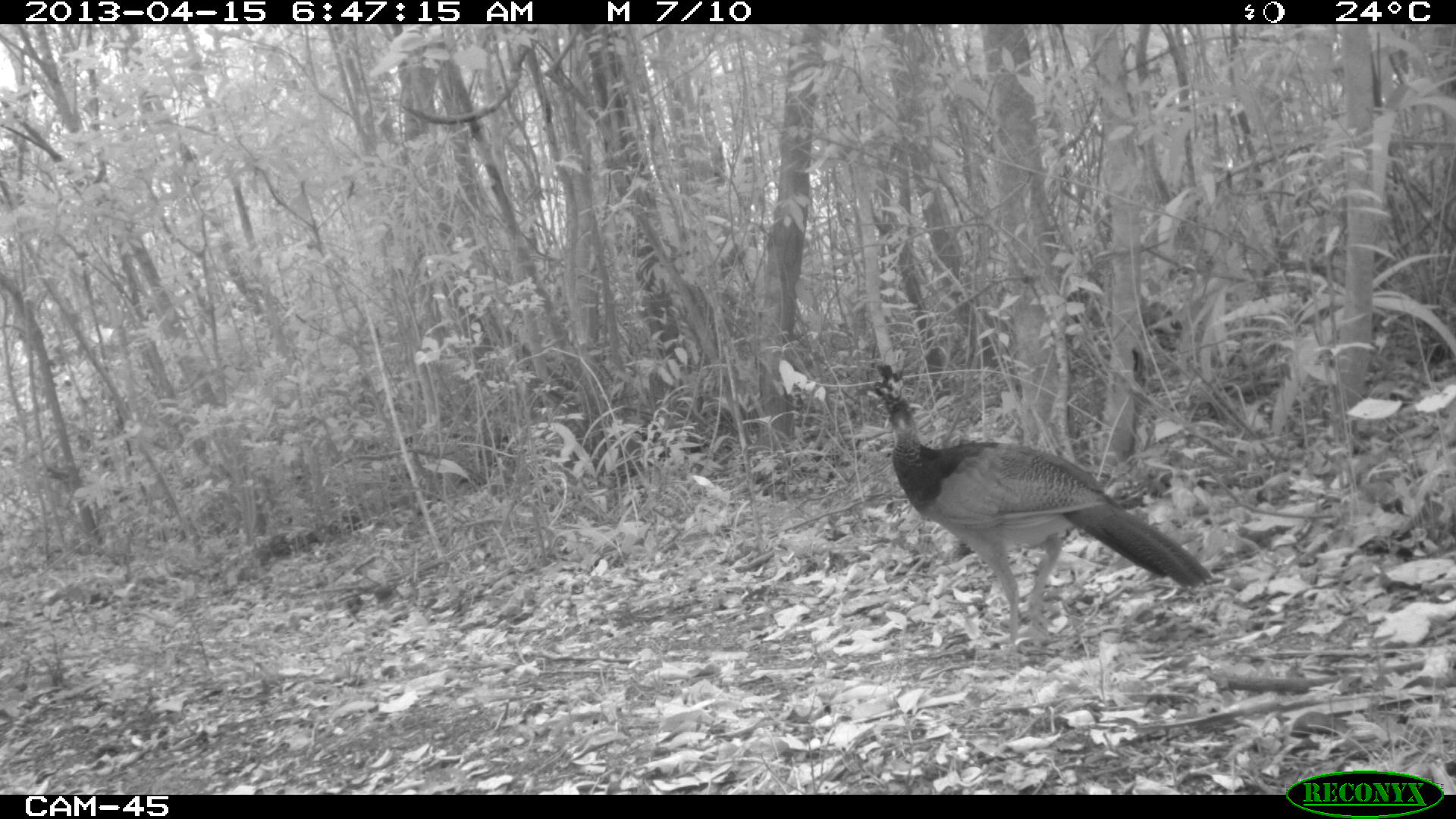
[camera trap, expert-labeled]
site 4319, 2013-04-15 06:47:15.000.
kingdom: Animalia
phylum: Chordata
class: Aves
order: Galliformes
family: Cracidae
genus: Crax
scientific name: Crax rubra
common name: great curassow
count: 1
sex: female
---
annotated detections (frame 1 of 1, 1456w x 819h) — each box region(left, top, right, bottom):
crax rubra: region(865, 361, 1215, 658)